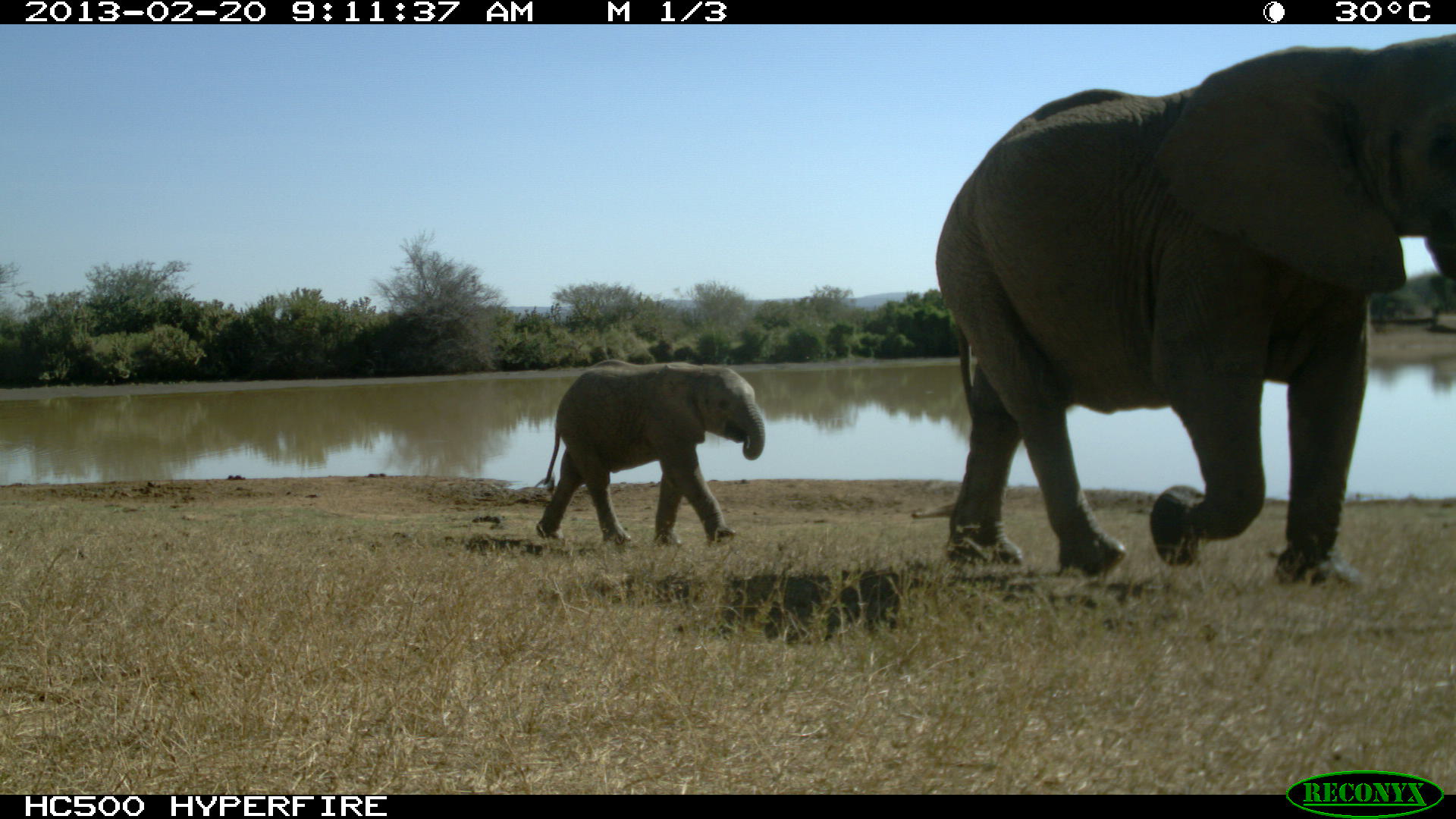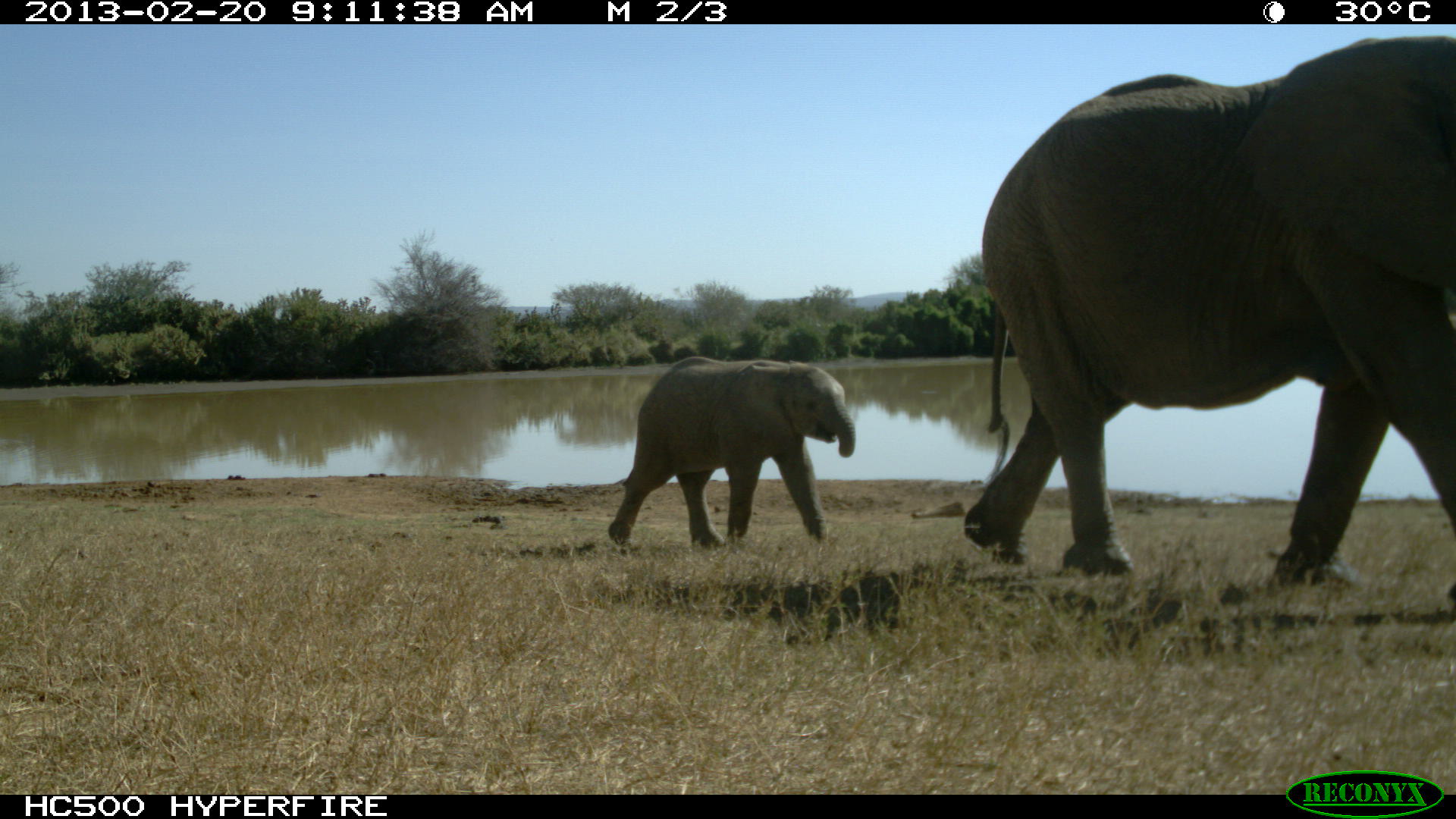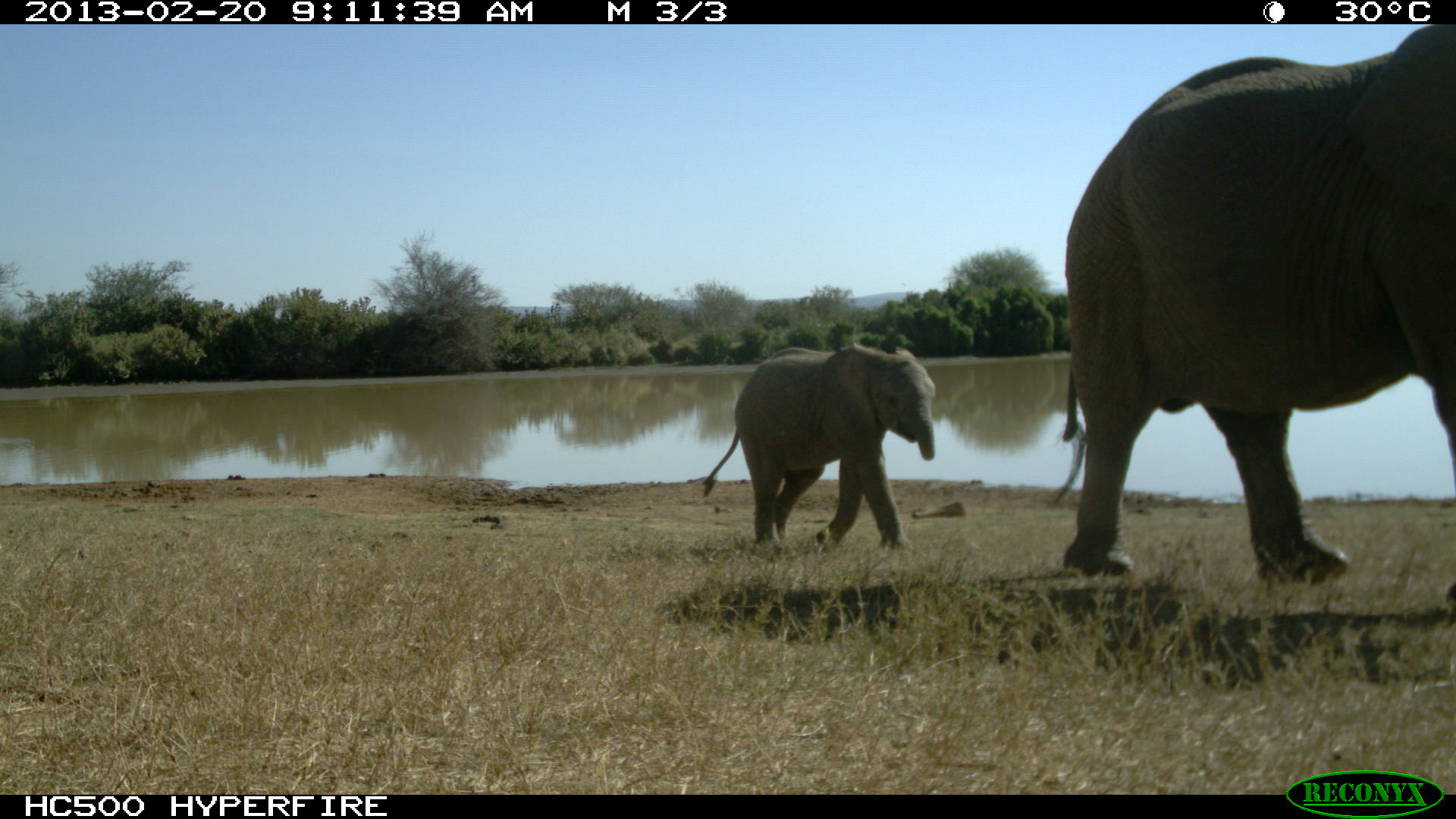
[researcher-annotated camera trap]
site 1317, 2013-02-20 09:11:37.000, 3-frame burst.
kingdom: Animalia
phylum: Chordata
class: Mammalia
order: Proboscidea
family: Elephantidae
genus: Loxodonta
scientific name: Loxodonta africana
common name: african bush elephant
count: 2